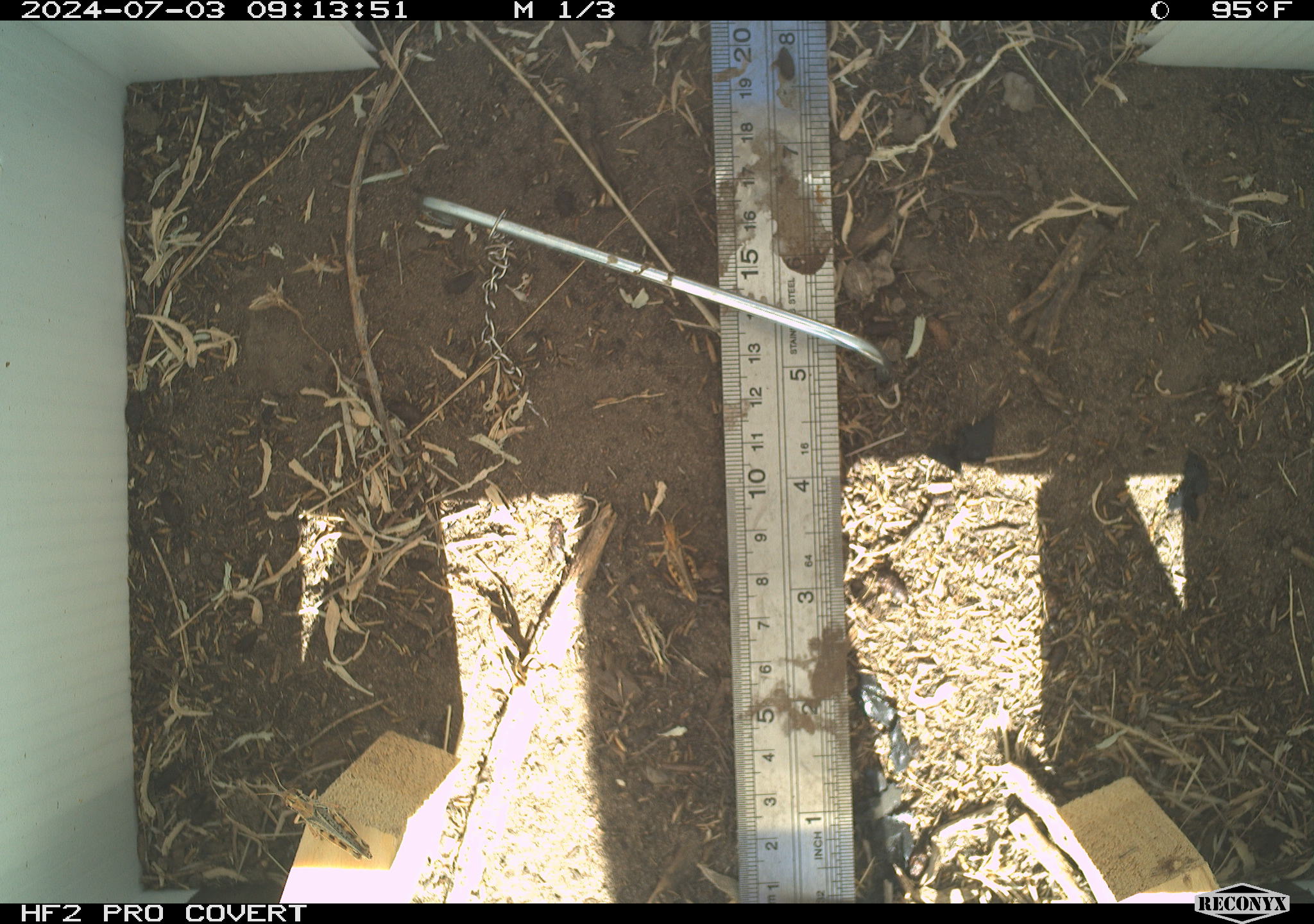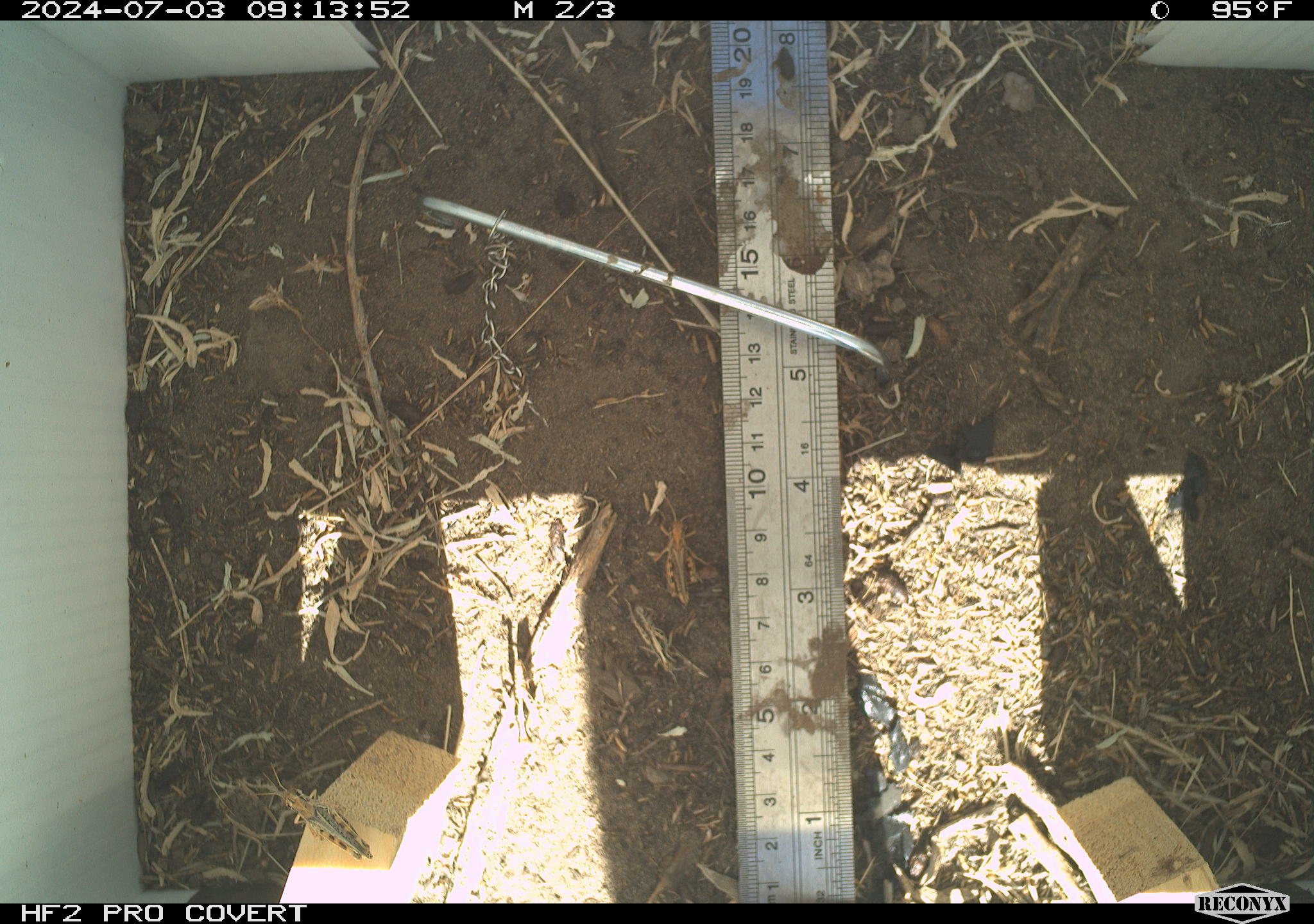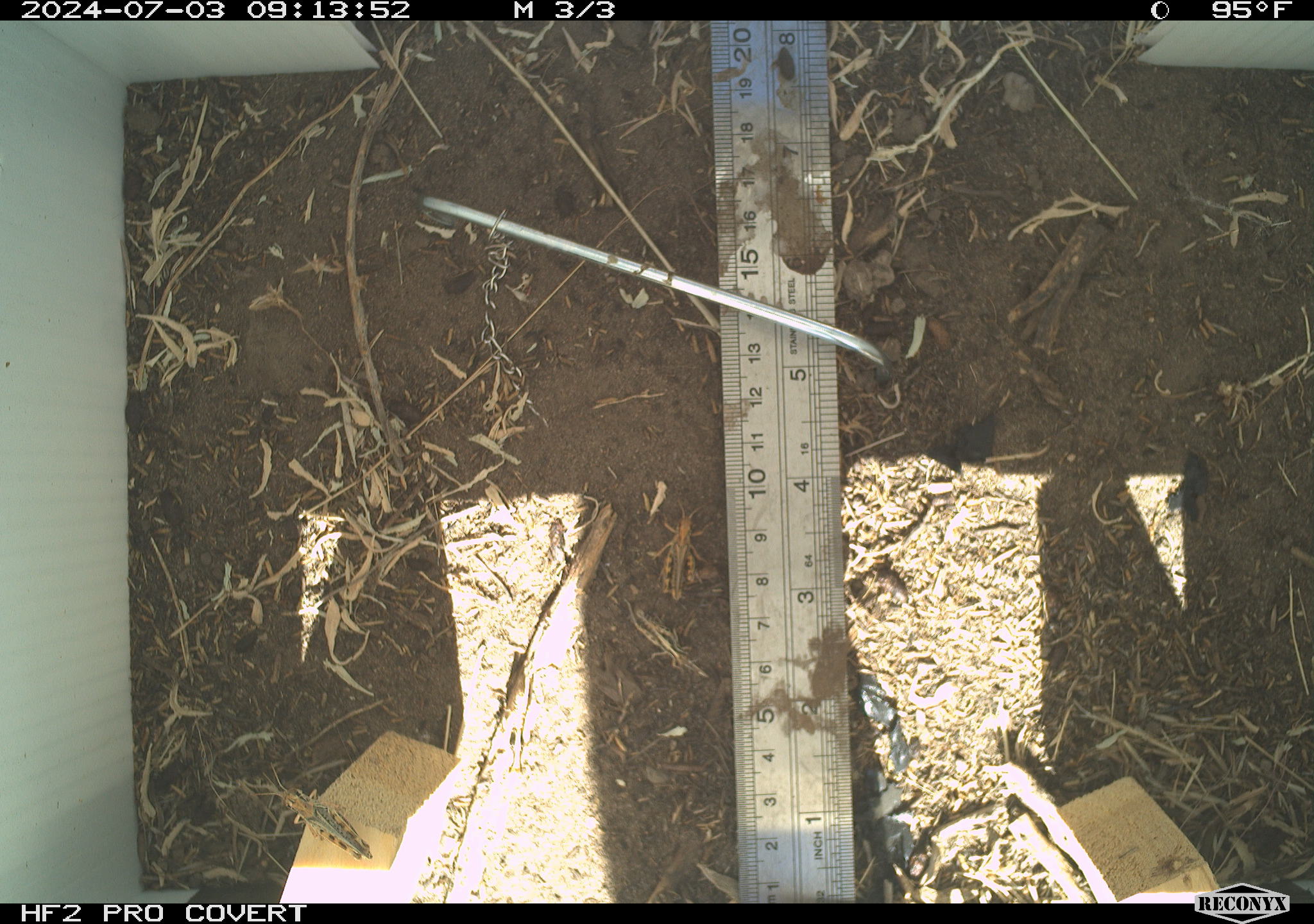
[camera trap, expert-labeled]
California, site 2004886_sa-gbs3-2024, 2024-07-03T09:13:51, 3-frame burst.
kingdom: Animalia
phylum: Arthropoda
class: Insecta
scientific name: Insecta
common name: insect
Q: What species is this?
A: Insect (Insecta).